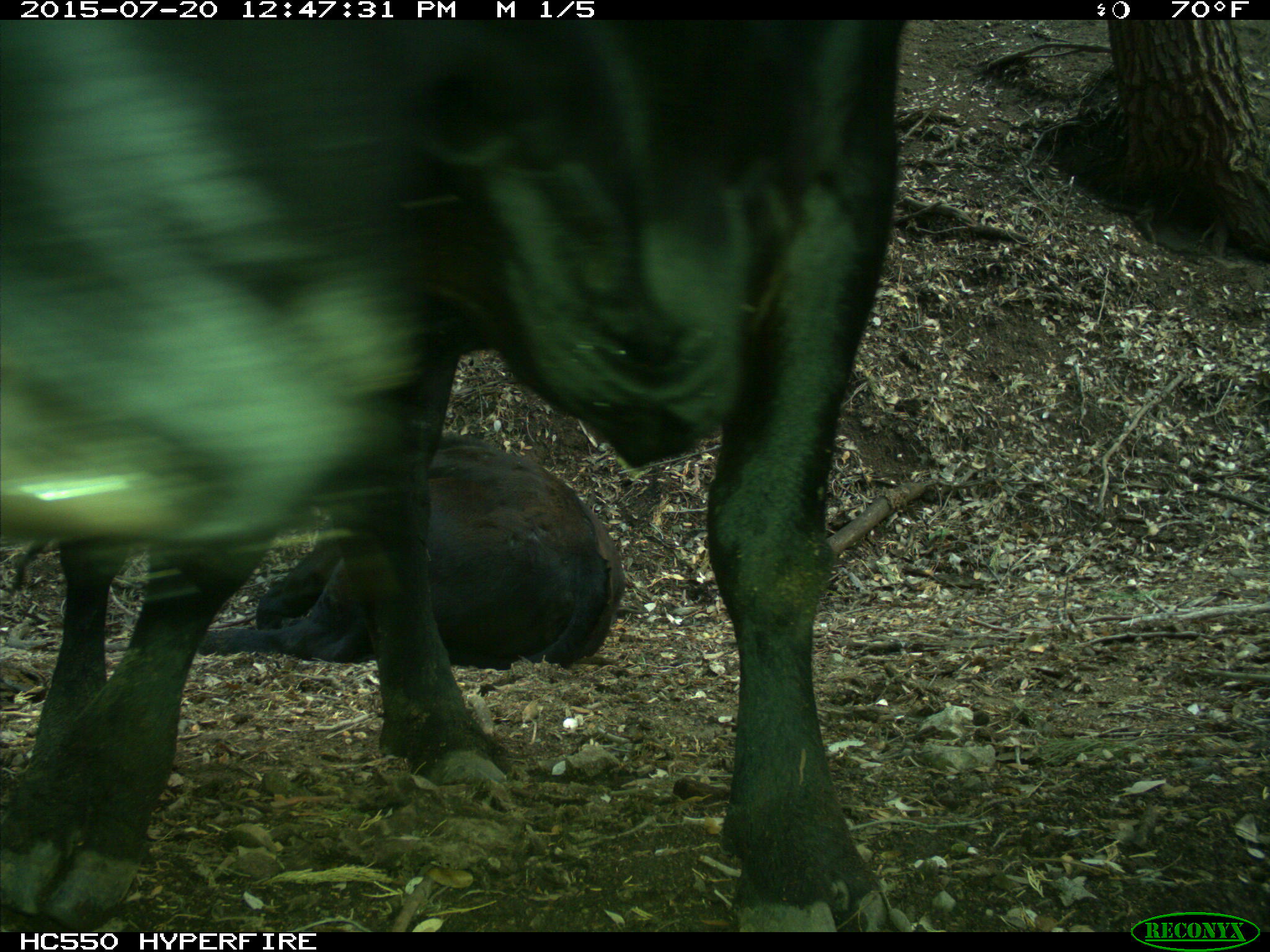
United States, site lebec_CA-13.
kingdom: Animalia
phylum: Chordata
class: Mammalia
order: Artiodactyla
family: Bovidae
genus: Bos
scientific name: Bos taurus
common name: domestic cow